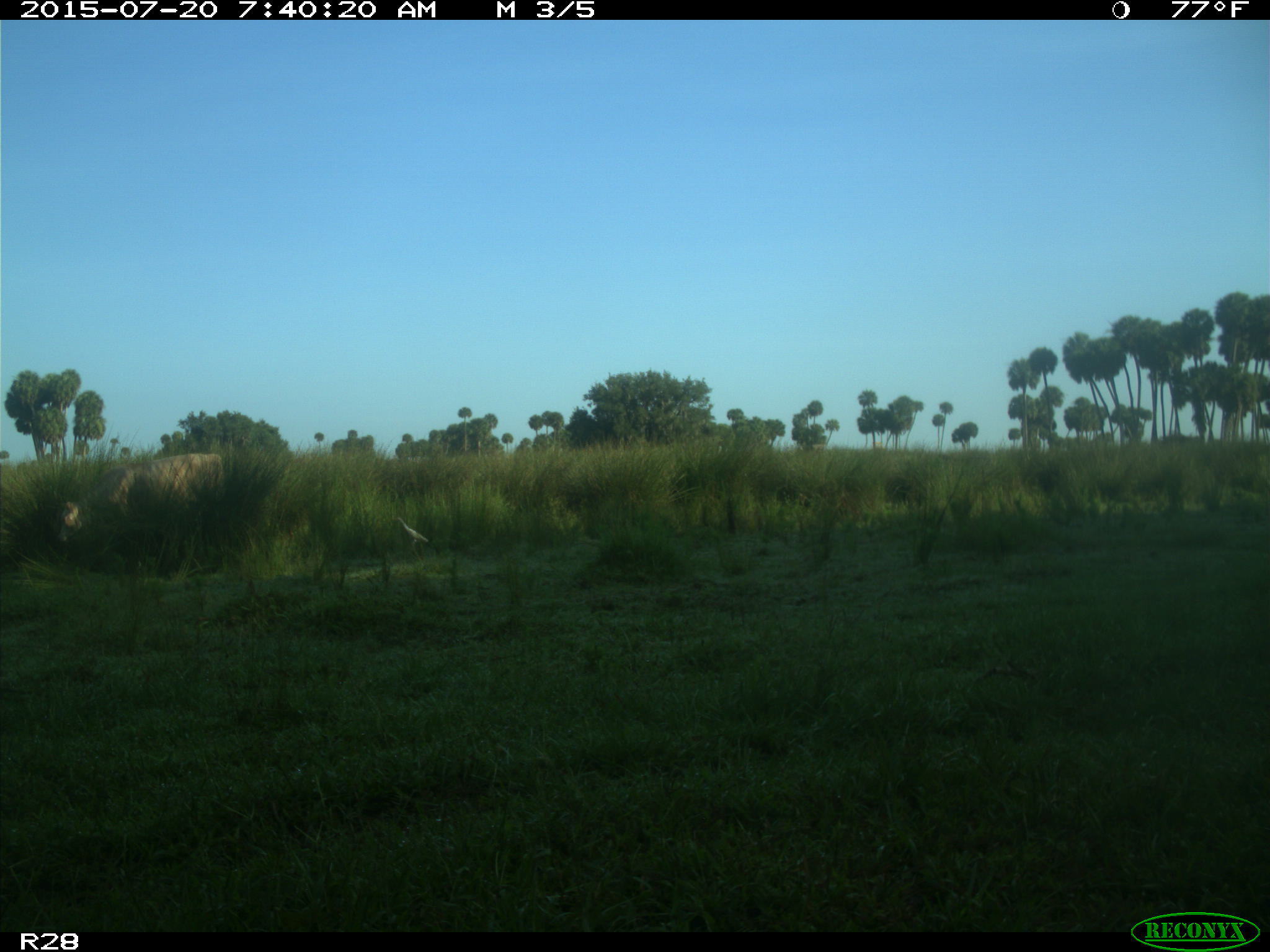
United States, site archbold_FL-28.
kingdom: Animalia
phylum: Chordata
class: Mammalia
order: Artiodactyla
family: Bovidae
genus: Bos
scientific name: Bos taurus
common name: domestic cow